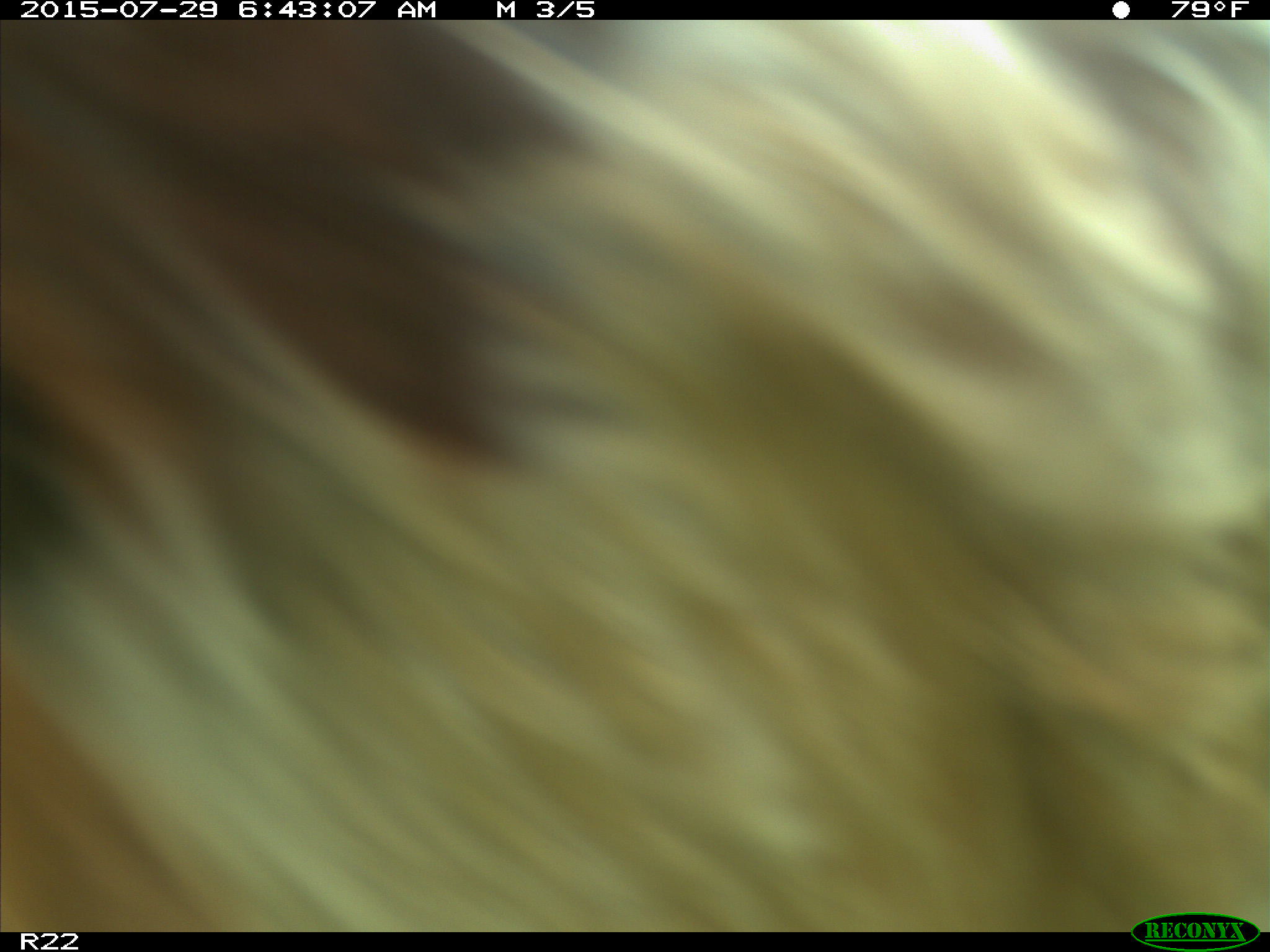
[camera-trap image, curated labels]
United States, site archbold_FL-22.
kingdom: Animalia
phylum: Chordata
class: Mammalia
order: Artiodactyla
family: Bovidae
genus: Bos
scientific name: Bos taurus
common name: domestic cow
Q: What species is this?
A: Bos taurus (domestic cow).